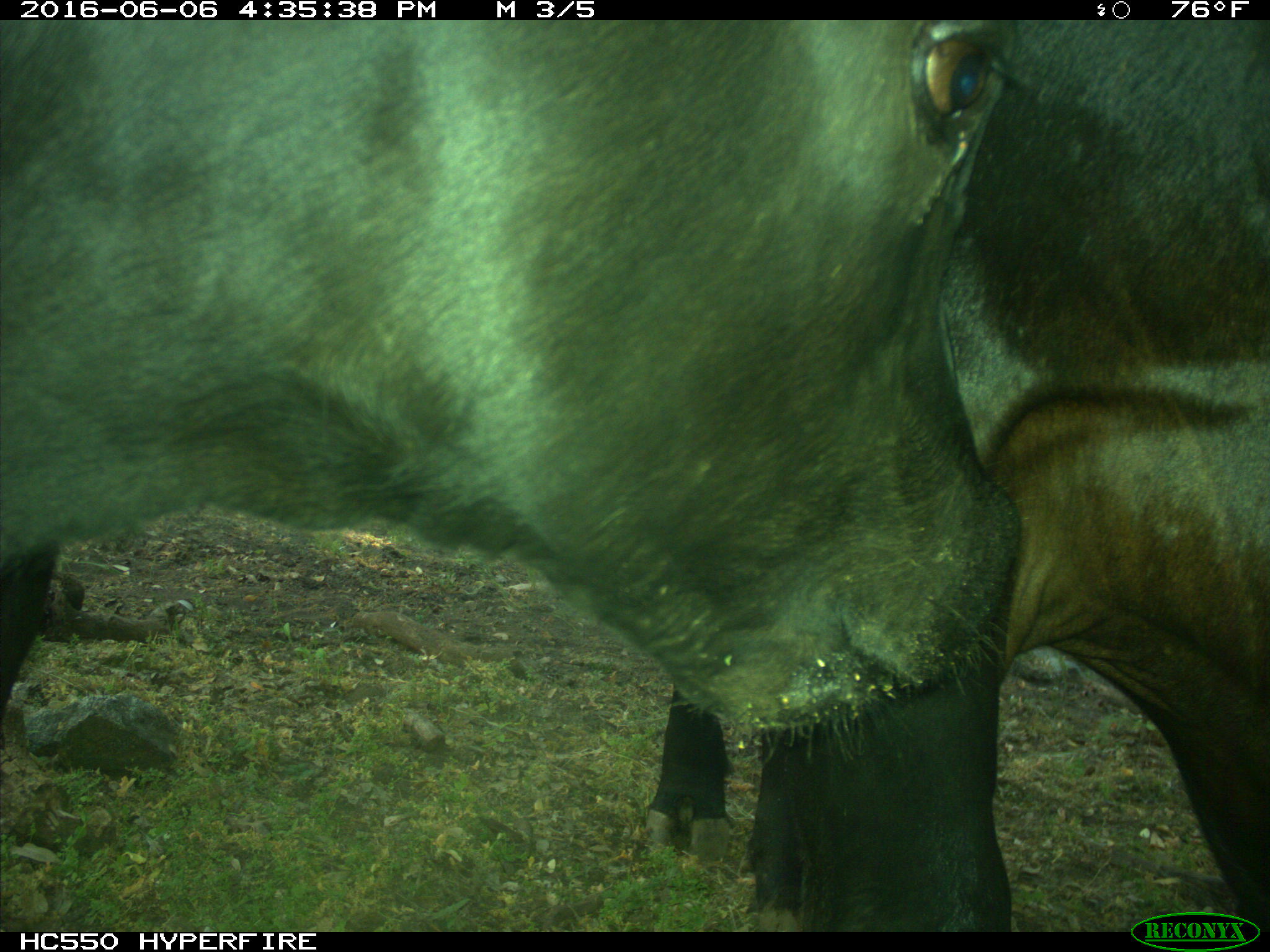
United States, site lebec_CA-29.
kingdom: Animalia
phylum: Chordata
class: Mammalia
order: Artiodactyla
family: Bovidae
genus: Bos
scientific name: Bos taurus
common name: domestic cow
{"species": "Bos taurus (domestic cow)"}